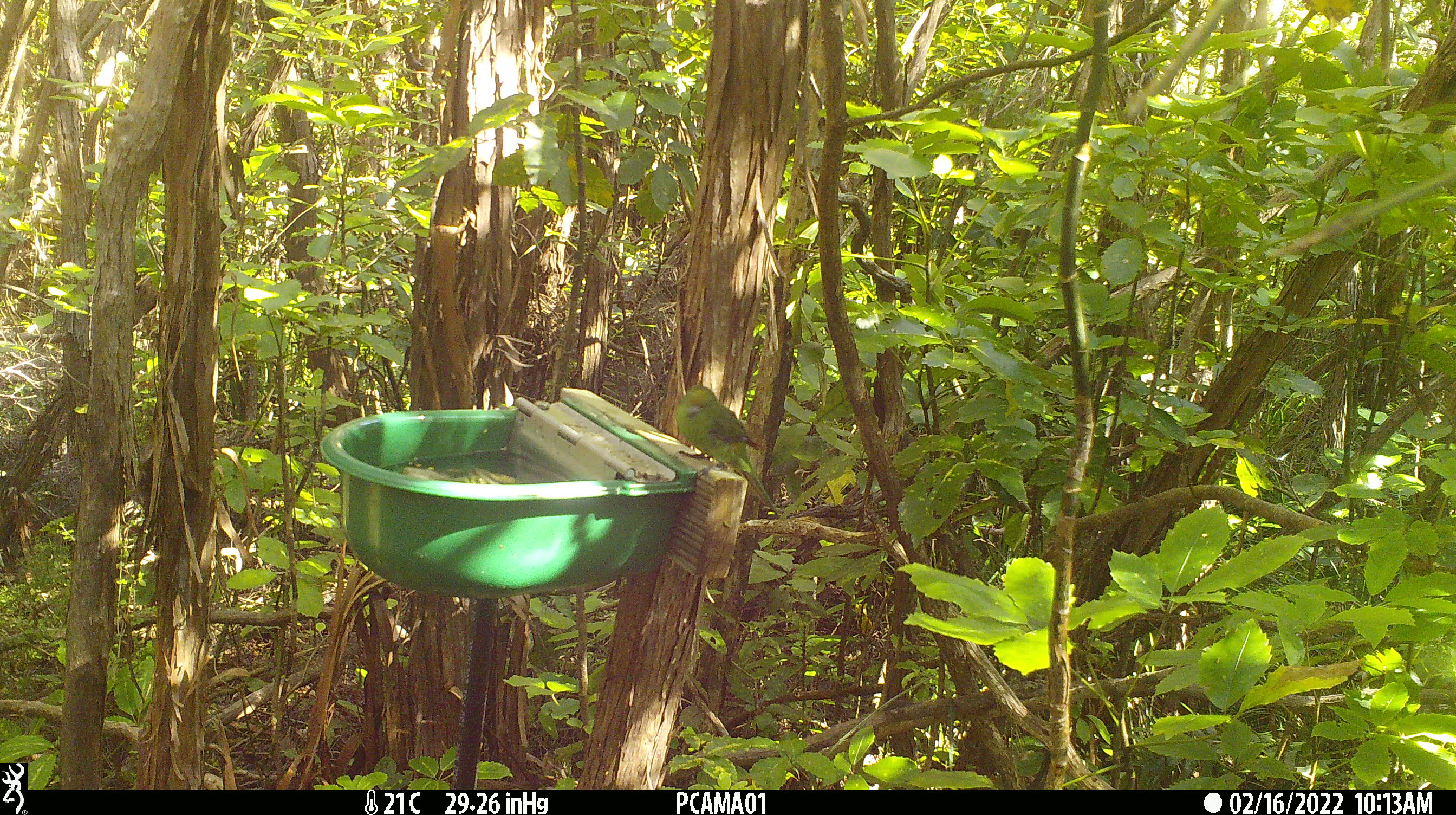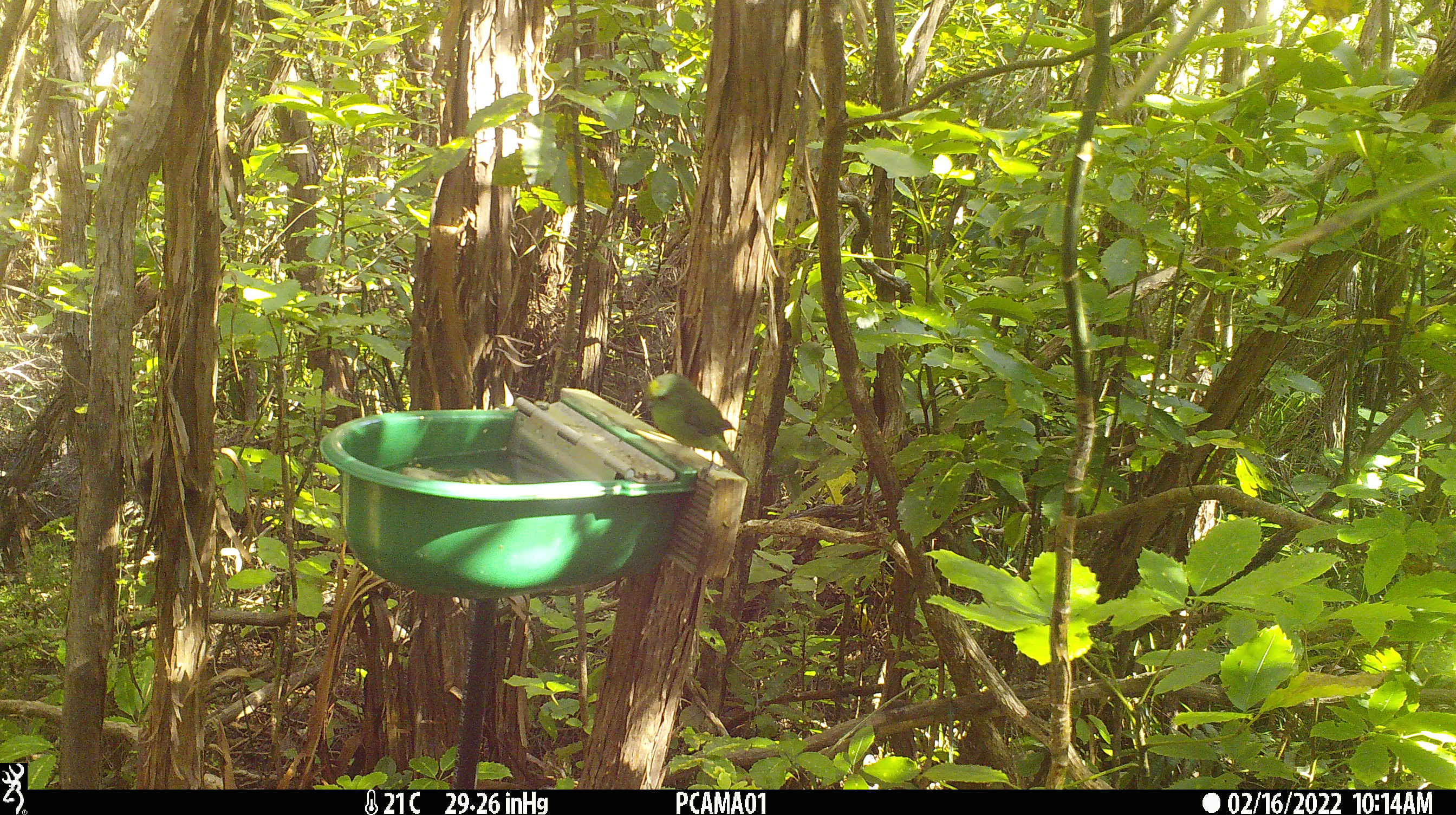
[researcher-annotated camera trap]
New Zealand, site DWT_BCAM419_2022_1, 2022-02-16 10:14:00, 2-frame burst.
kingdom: Animalia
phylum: Chordata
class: Aves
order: Psittaciformes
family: Psittaculidae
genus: Cyanoramphus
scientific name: Cyanoramphus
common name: parakeet